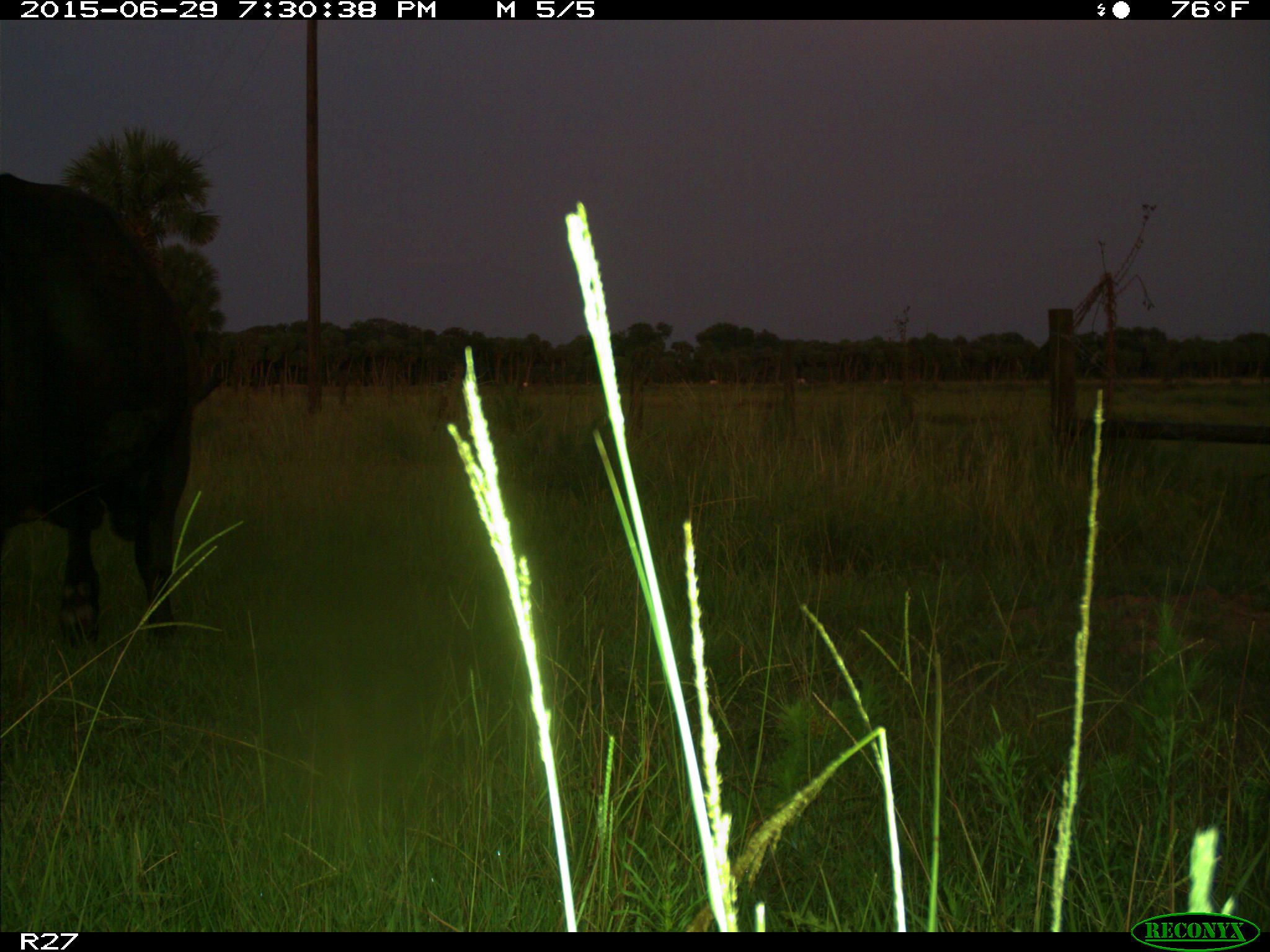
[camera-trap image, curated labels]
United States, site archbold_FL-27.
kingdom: Animalia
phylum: Chordata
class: Mammalia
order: Artiodactyla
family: Bovidae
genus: Bos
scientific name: Bos taurus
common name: domestic cow